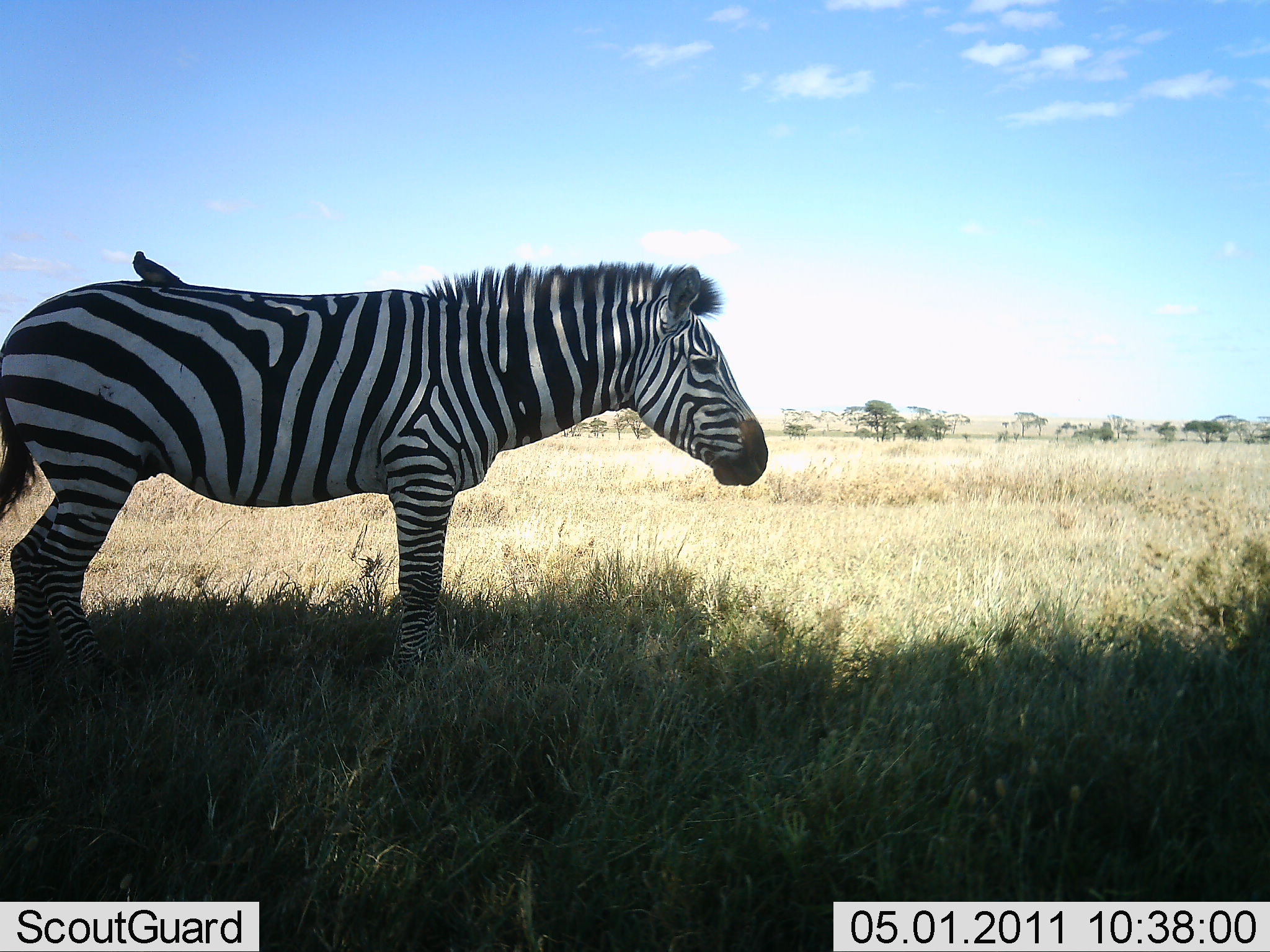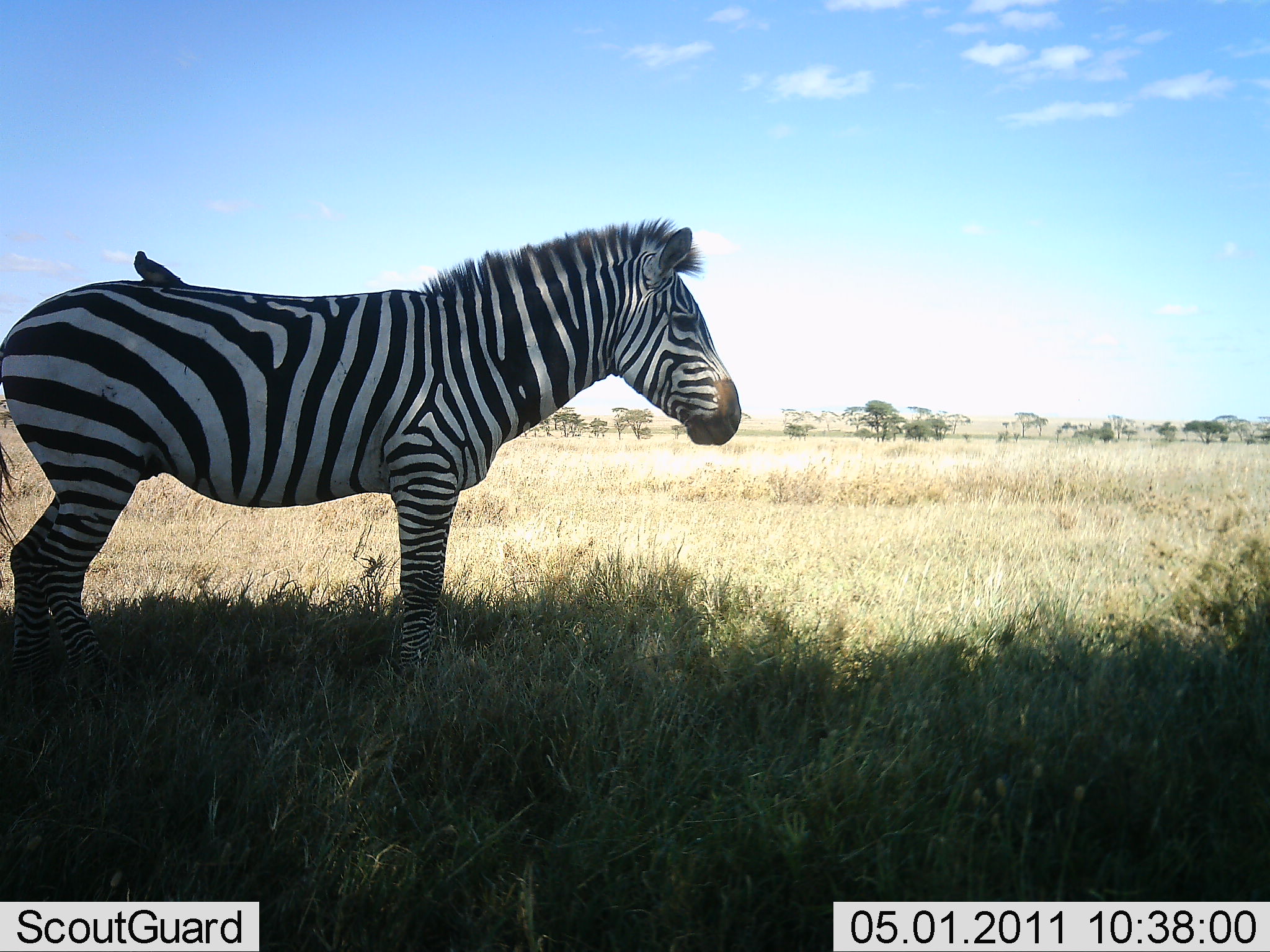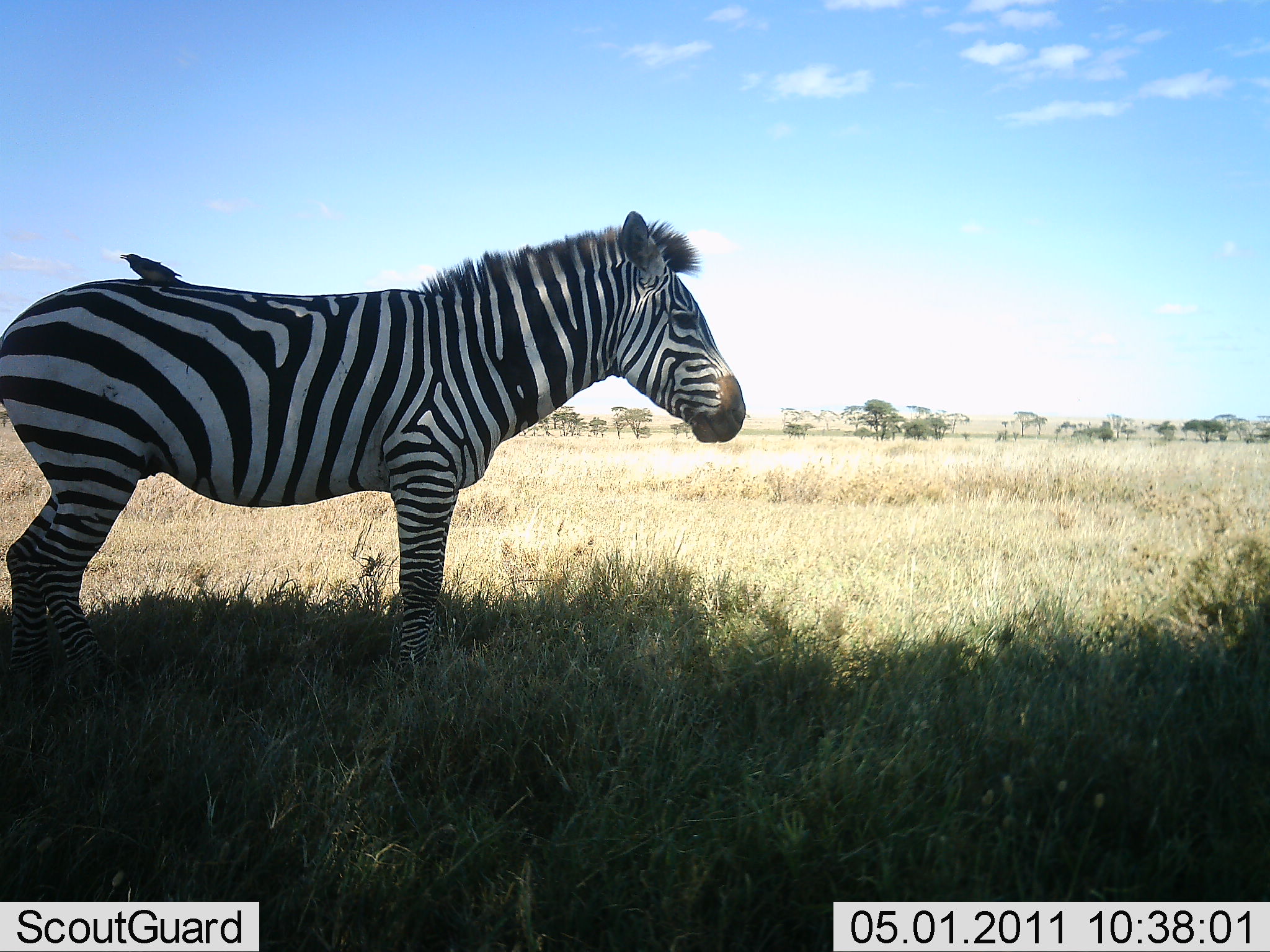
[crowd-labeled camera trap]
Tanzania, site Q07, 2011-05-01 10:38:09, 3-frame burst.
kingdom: Animalia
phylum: Chordata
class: Aves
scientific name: Aves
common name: bird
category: otherbird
Otherbird (bird) (Aves), count 1. Behavior (volunteer vote fractions): standing 60%, resting 20%, moving 0%, interacting 20%. Young present (vote fraction): 0%. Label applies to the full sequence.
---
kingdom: Animalia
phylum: Chordata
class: Mammalia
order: Perissodactyla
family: Equidae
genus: Equus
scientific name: Equus quagga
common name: plains zebra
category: zebra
Zebra (plains zebra) (Equus quagga), count 1. Behavior (volunteer vote fractions): standing 88%, resting 12%, moving 6%, interacting 0%. Young present (vote fraction): 0%. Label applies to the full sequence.